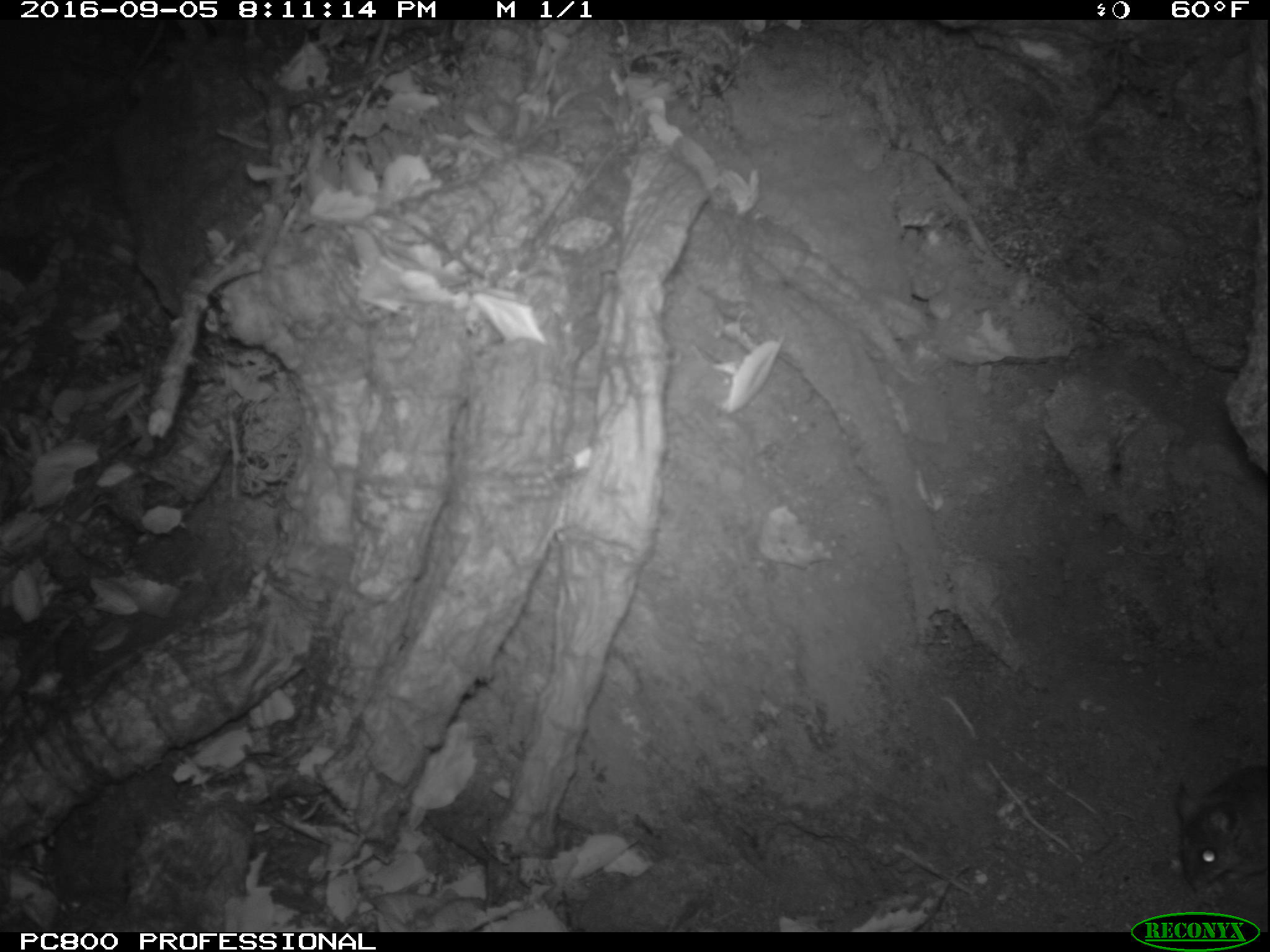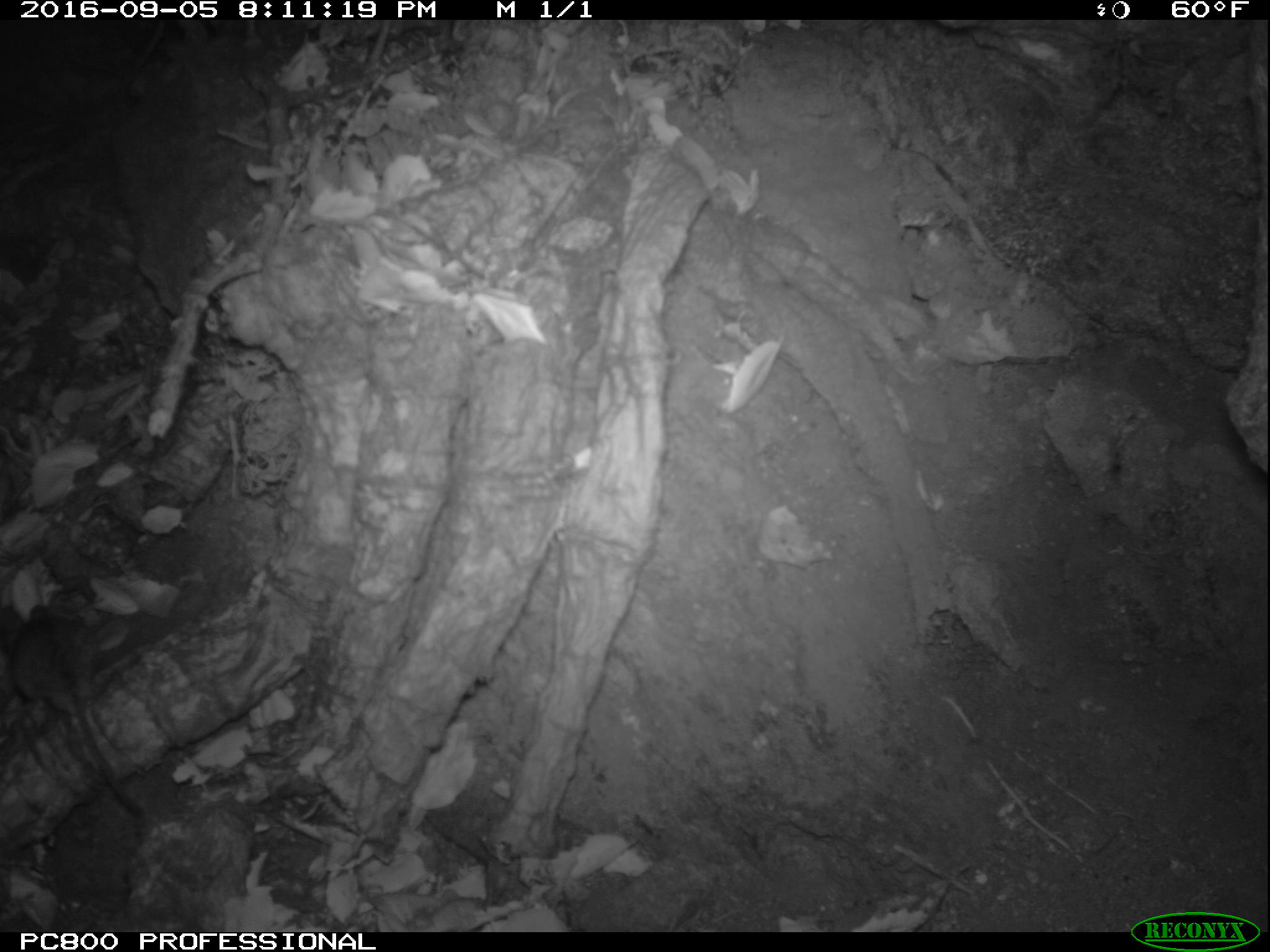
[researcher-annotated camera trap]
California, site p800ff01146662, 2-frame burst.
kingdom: Animalia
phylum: Chordata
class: Mammalia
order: Rodentia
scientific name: Rodentia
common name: rodent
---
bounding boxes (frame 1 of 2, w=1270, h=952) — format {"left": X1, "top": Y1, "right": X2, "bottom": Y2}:
rodent: {"left": 1172, "top": 759, "right": 1269, "bottom": 894}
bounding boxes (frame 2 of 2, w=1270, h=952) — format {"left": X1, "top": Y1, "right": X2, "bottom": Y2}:
rodent: {"left": 0, "top": 601, "right": 140, "bottom": 818}